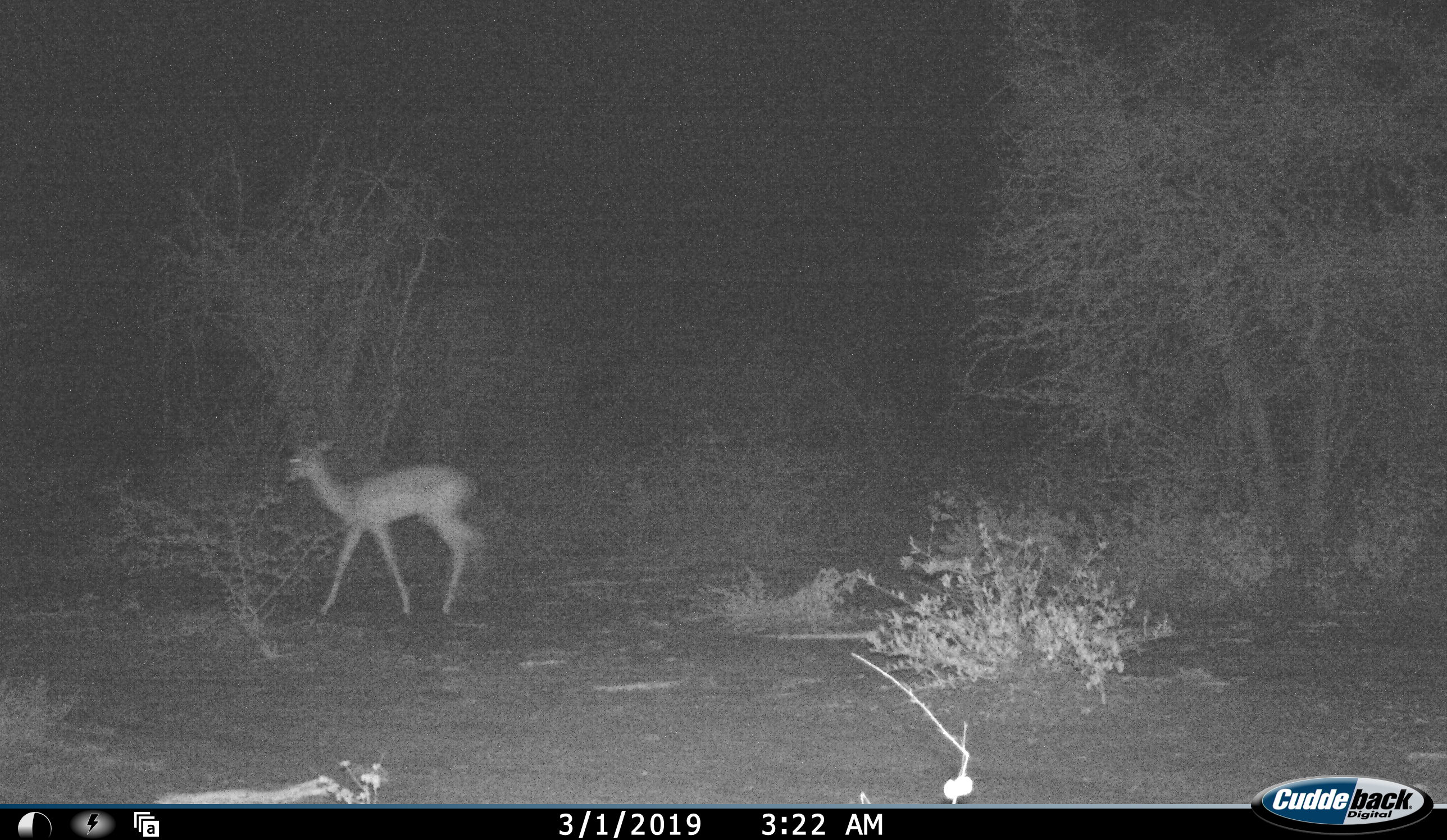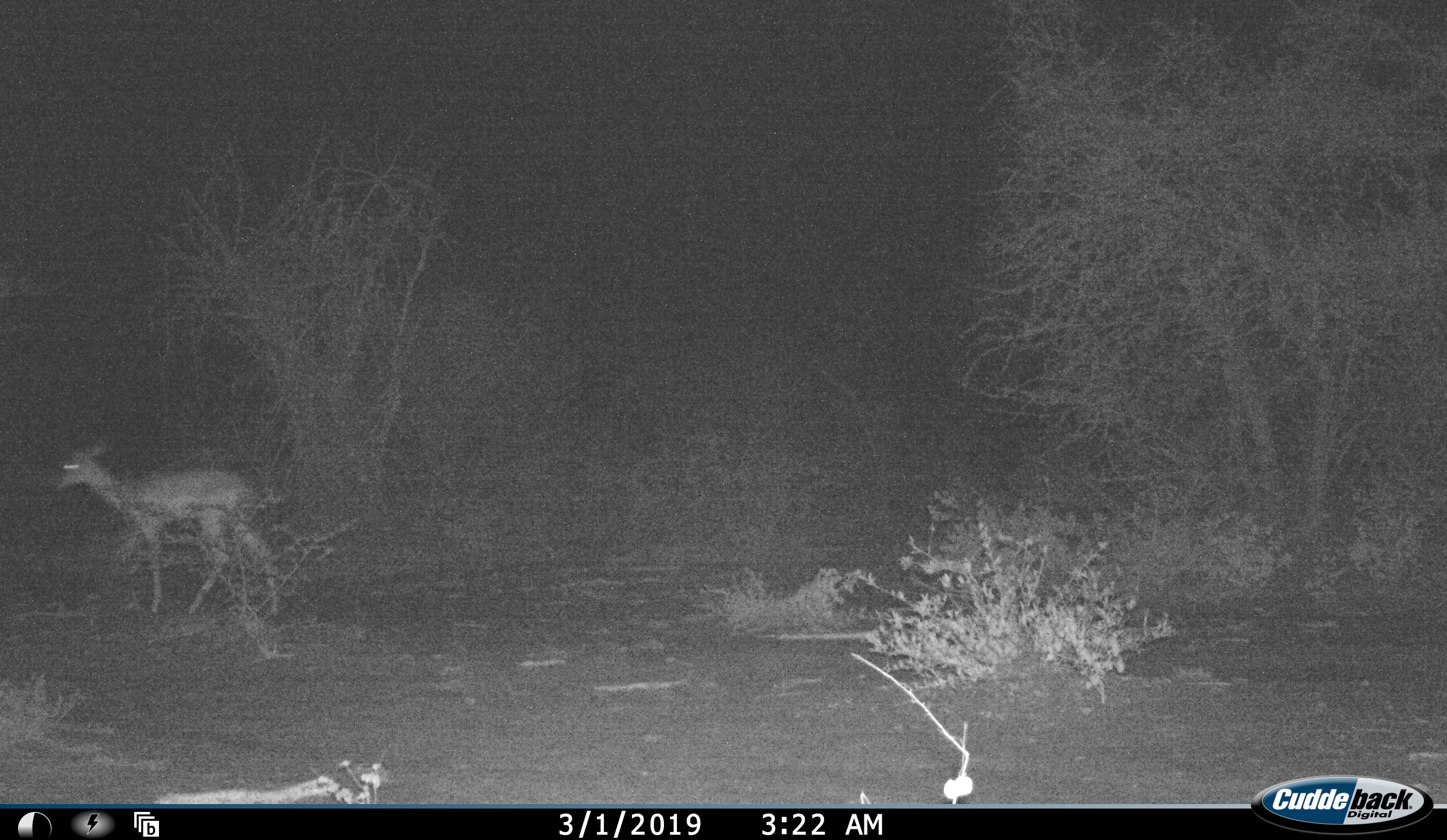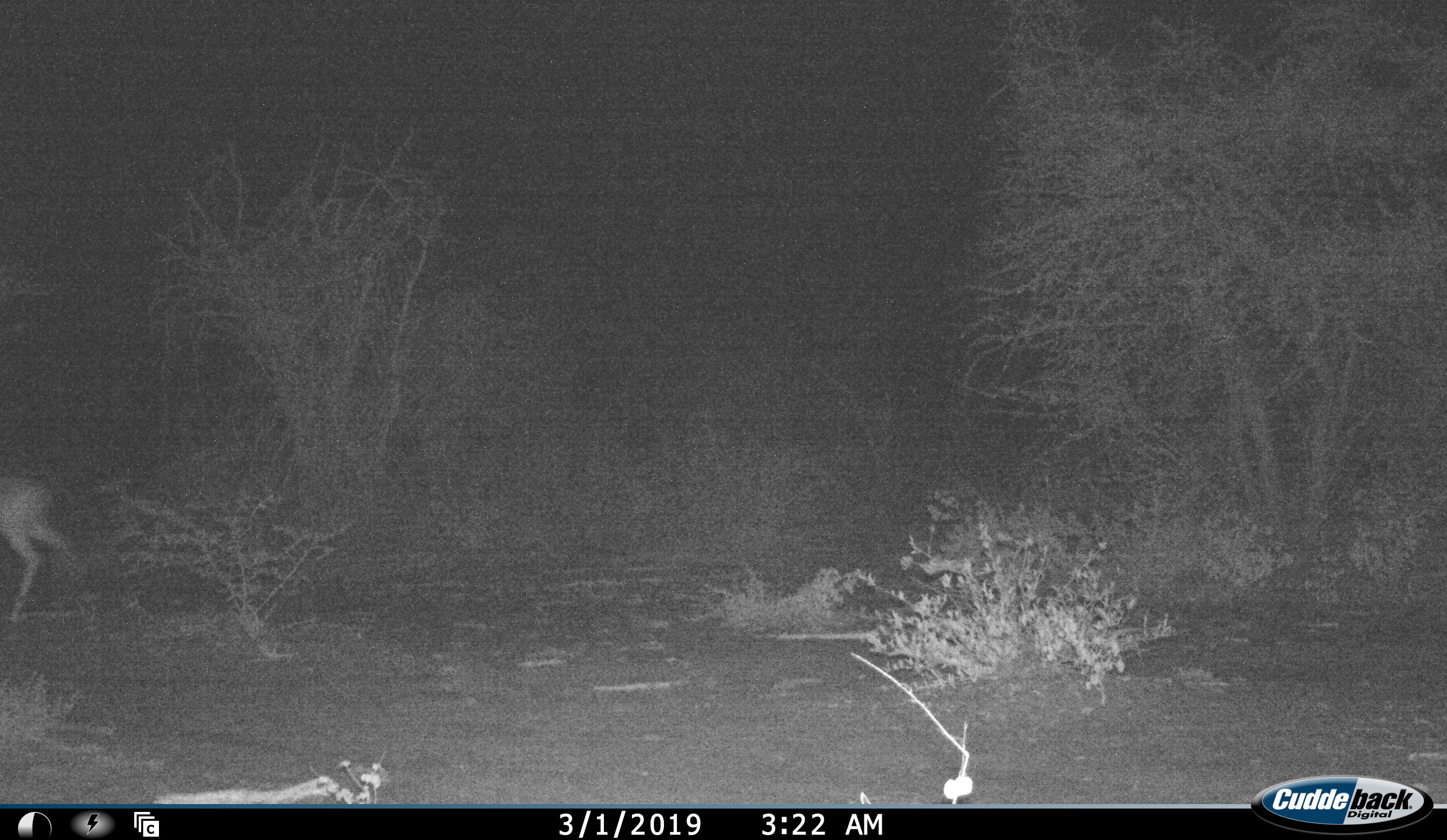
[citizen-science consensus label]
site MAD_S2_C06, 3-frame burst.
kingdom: Animalia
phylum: Chordata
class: Mammalia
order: Artiodactyla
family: Bovidae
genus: Aepyceros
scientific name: Aepyceros melampus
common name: impala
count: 1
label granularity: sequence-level